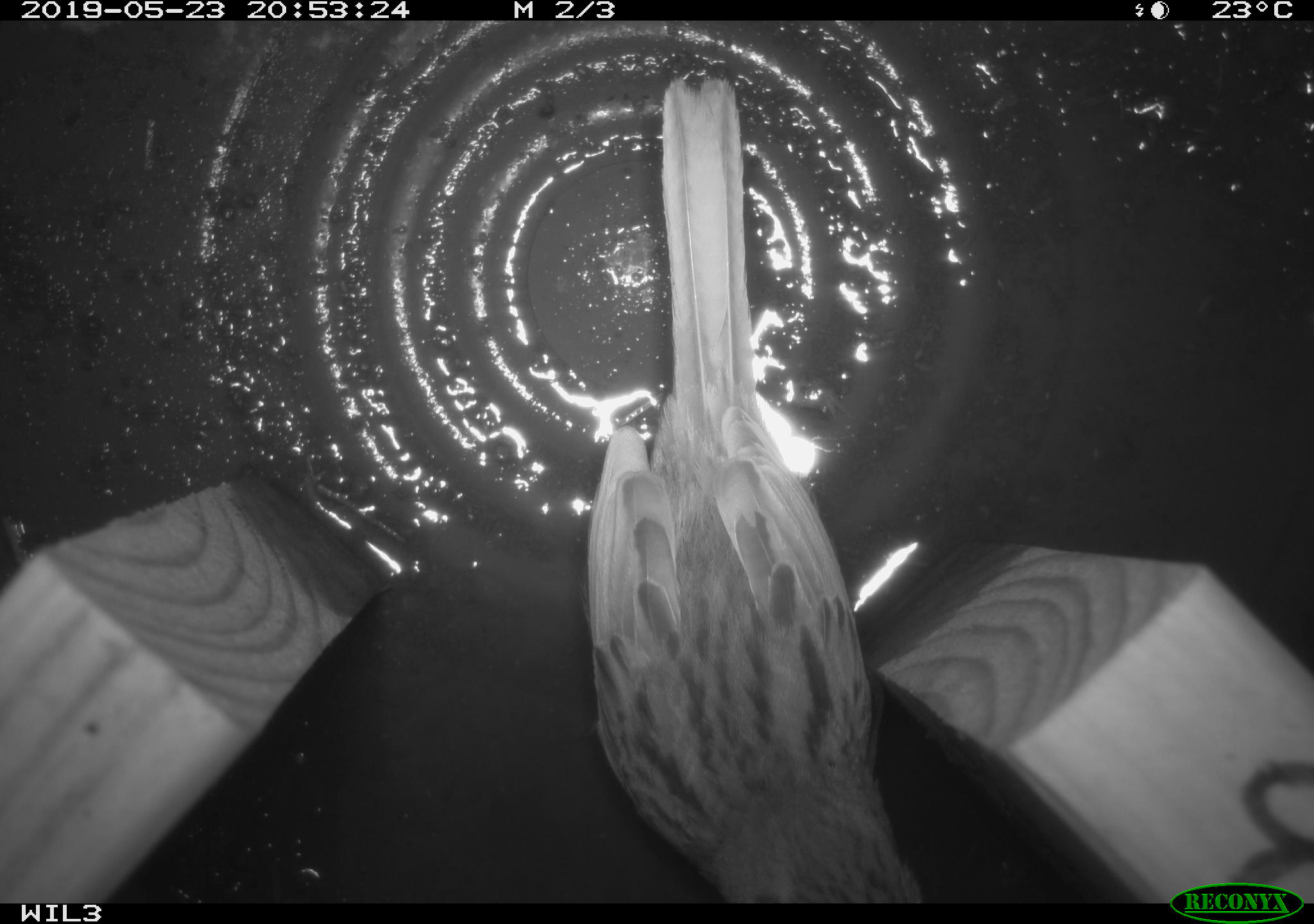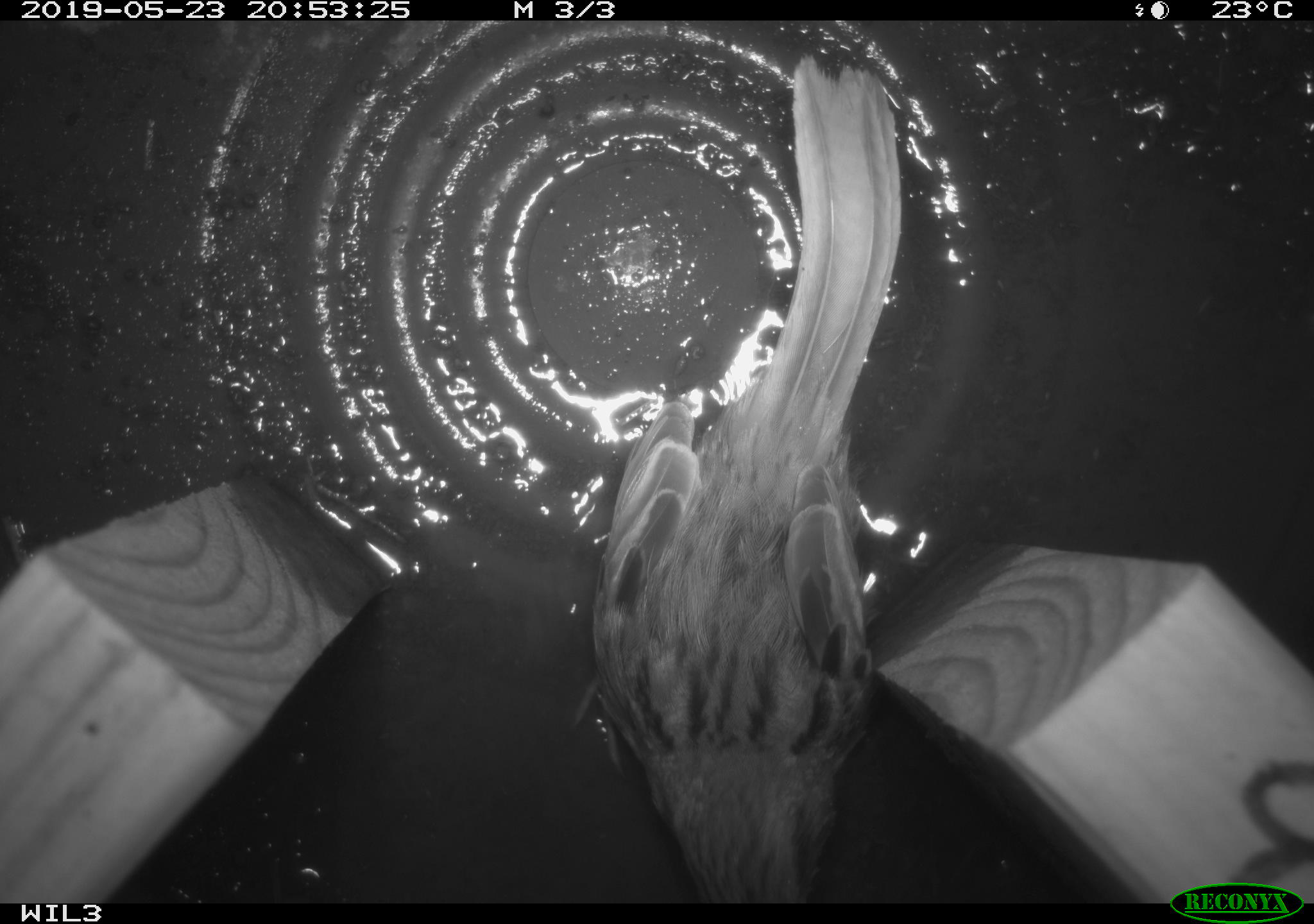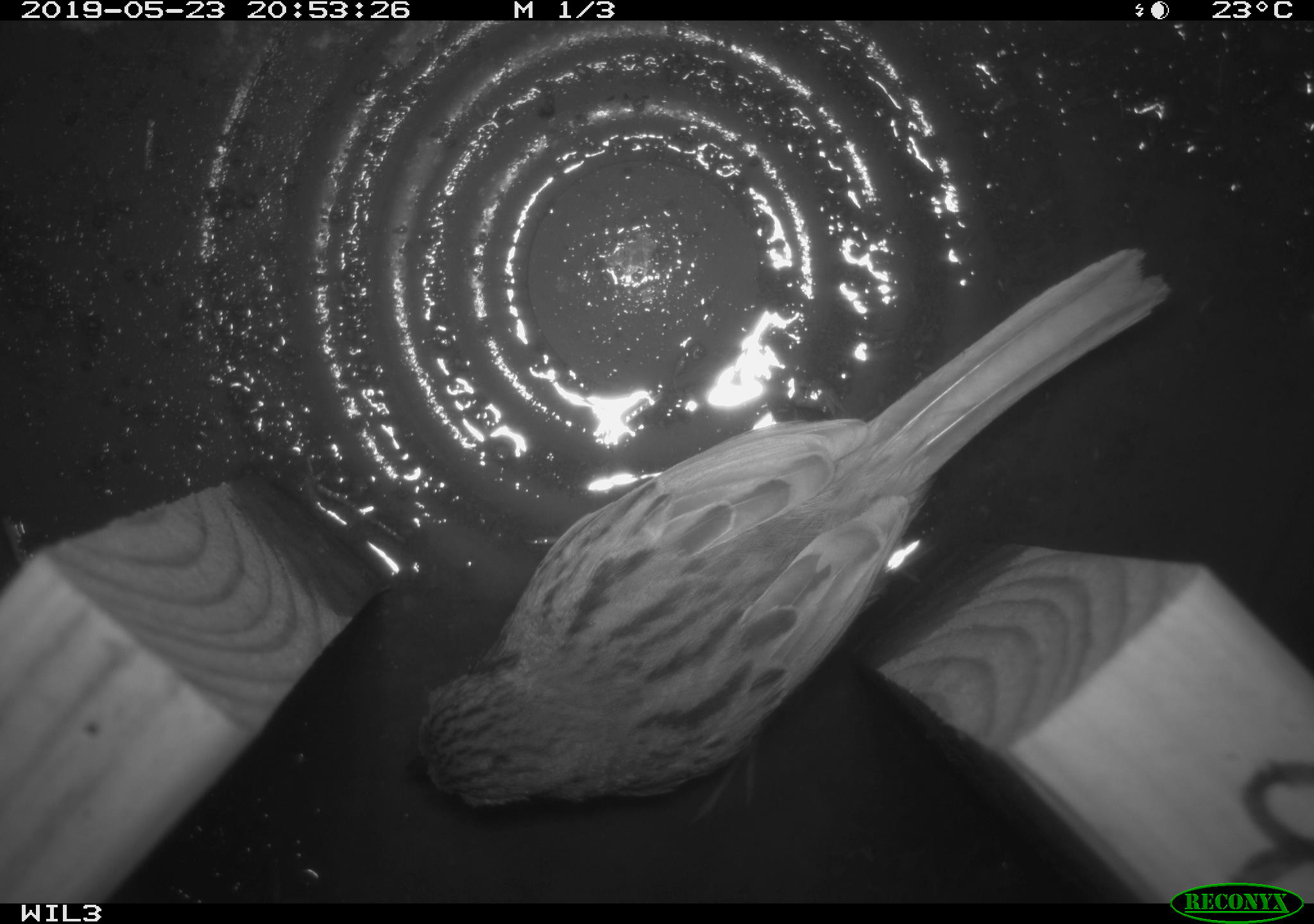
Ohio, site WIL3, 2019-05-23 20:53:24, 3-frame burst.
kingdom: Animalia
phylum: Chordata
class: Aves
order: Passeriformes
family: Passerellidae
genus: Melospiza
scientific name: Melospiza melodia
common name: song sparrow